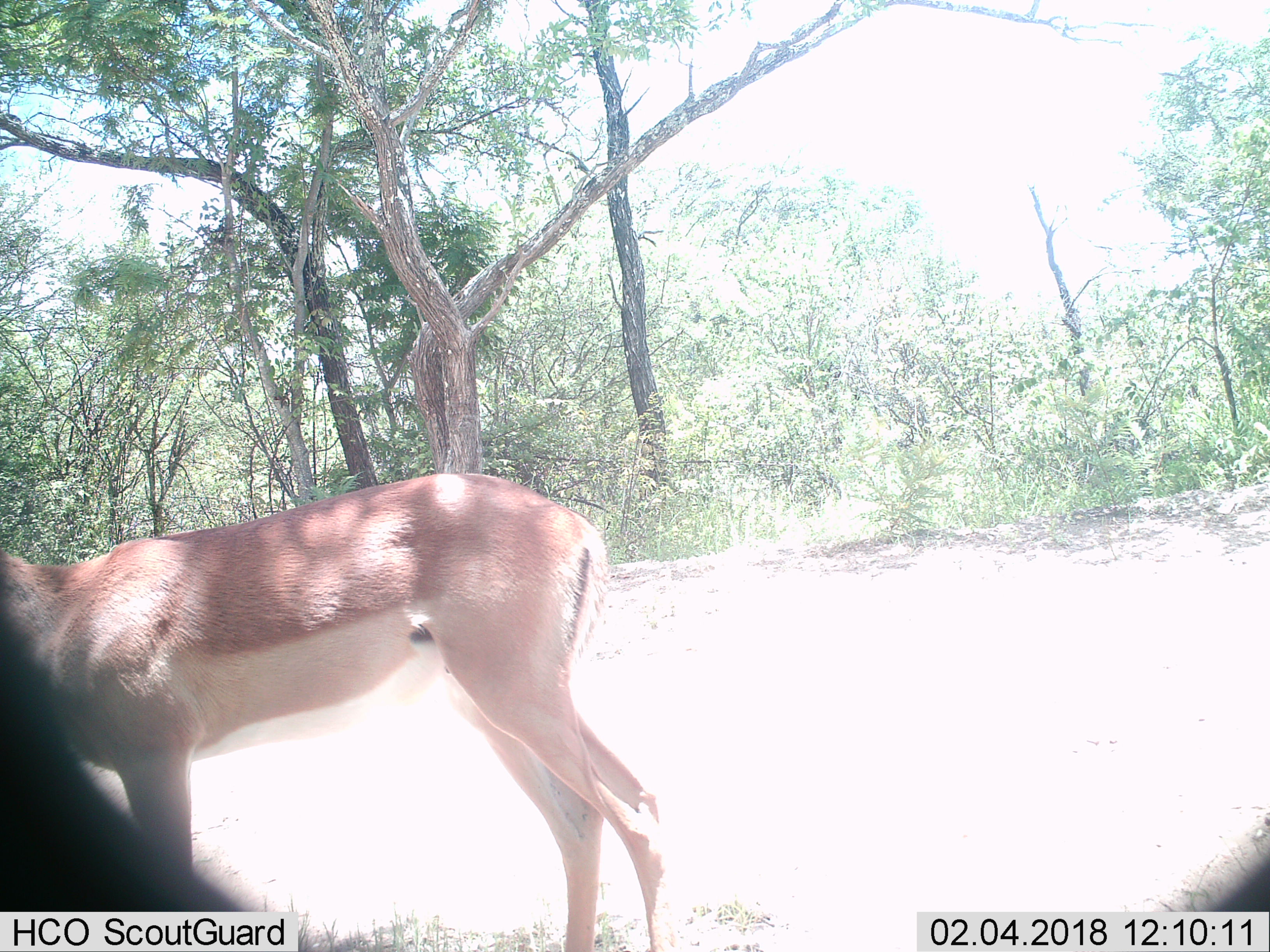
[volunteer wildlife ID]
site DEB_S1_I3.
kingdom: Animalia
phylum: Chordata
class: Mammalia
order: Artiodactyla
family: Bovidae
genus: Aepyceros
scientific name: Aepyceros melampus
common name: impala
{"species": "impala (Aepyceros melampus)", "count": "1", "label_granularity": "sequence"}